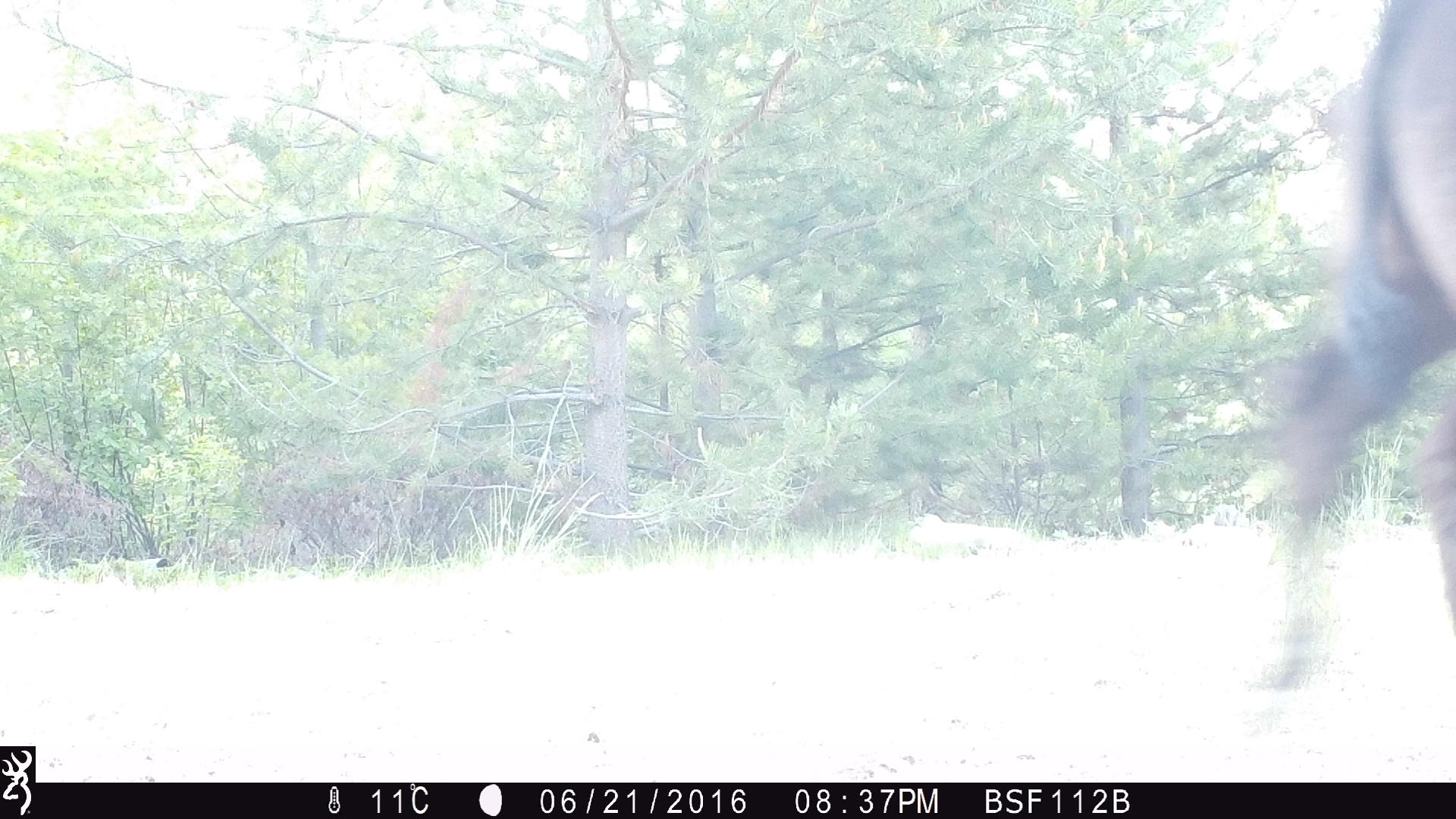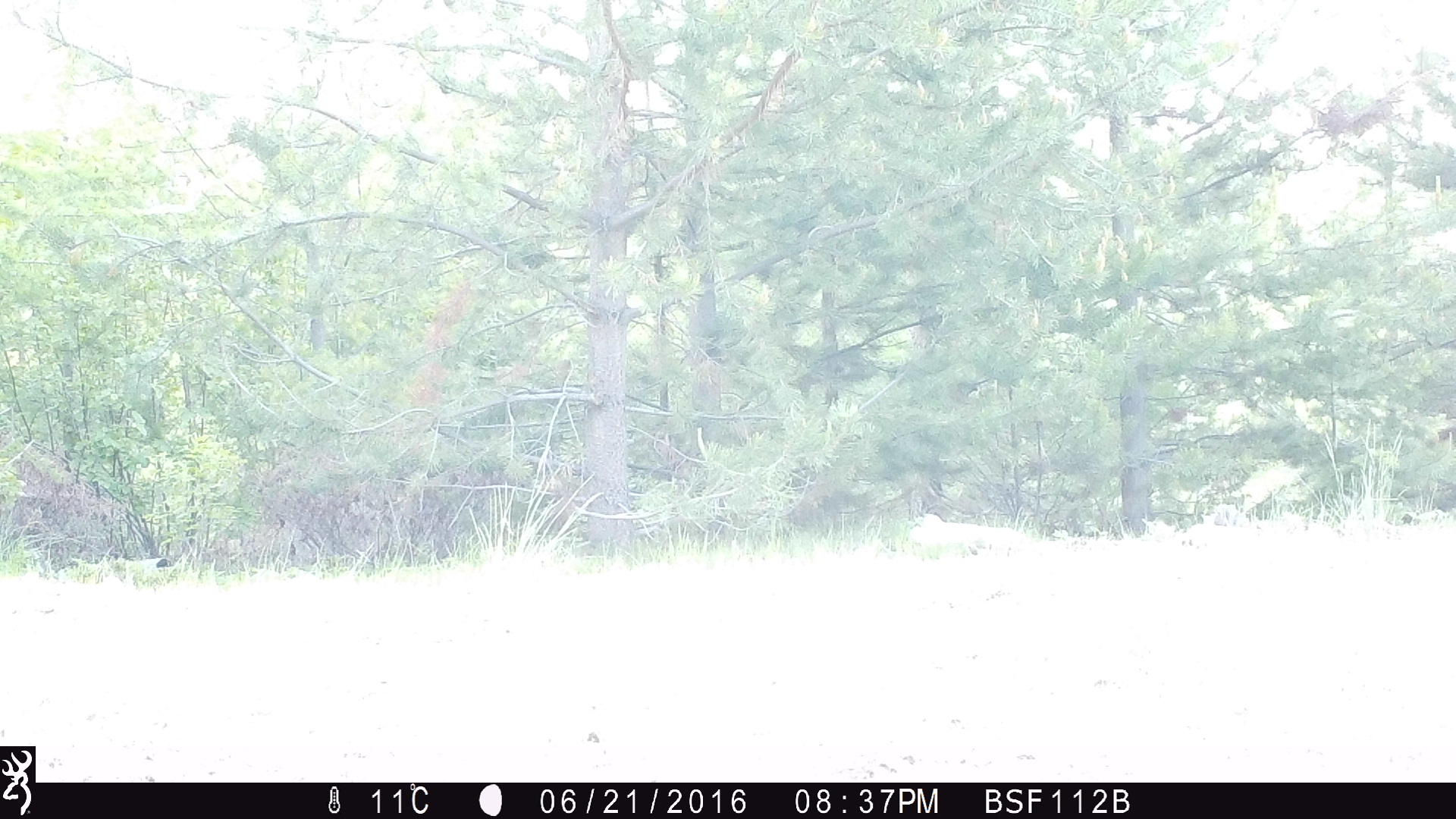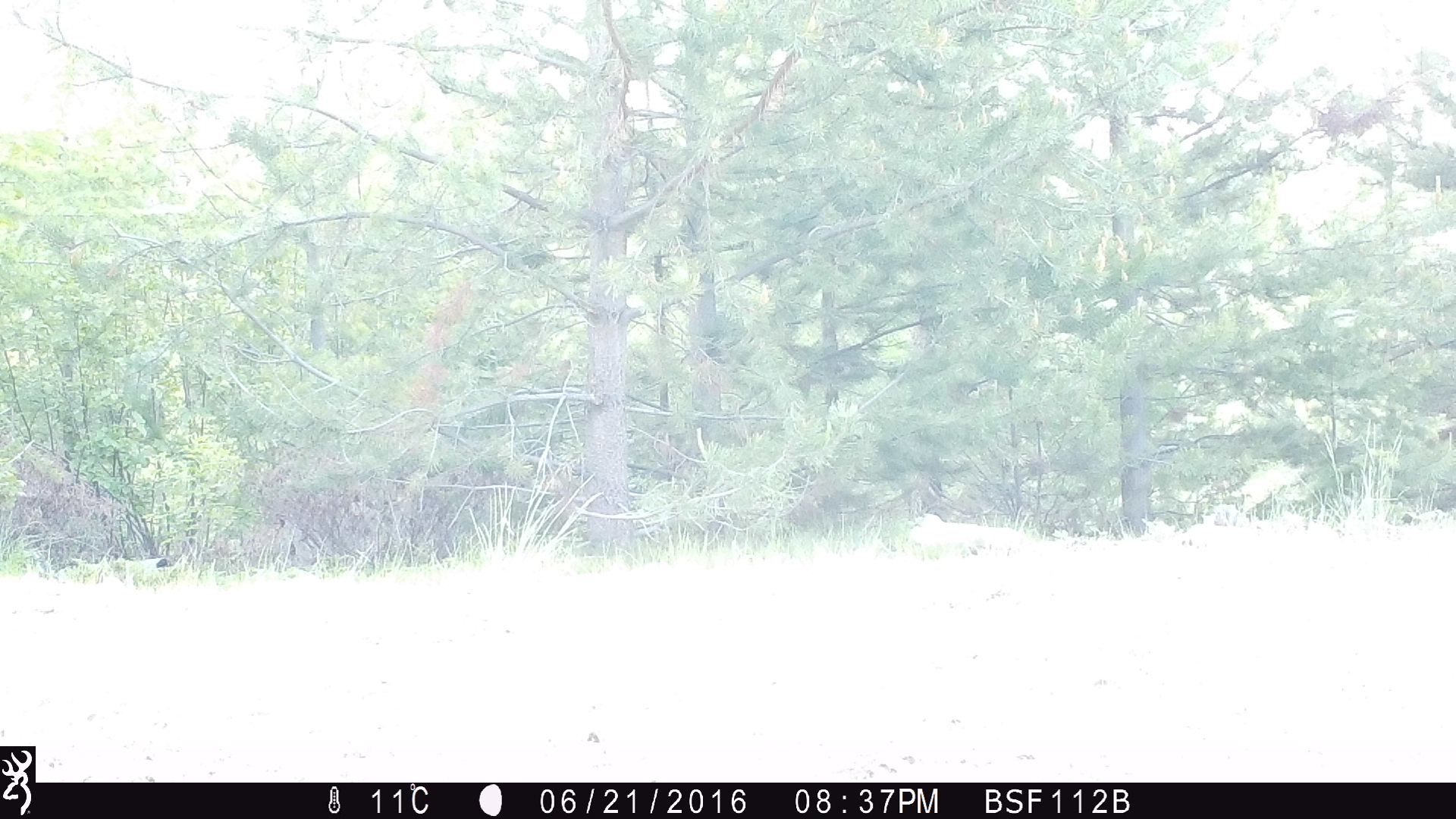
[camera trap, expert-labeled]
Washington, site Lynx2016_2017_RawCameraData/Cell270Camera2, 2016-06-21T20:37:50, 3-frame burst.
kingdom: Animalia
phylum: Chordata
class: Mammalia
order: Artiodactyla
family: Bovidae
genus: Bos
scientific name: Bos taurus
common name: domestic cattle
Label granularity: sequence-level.